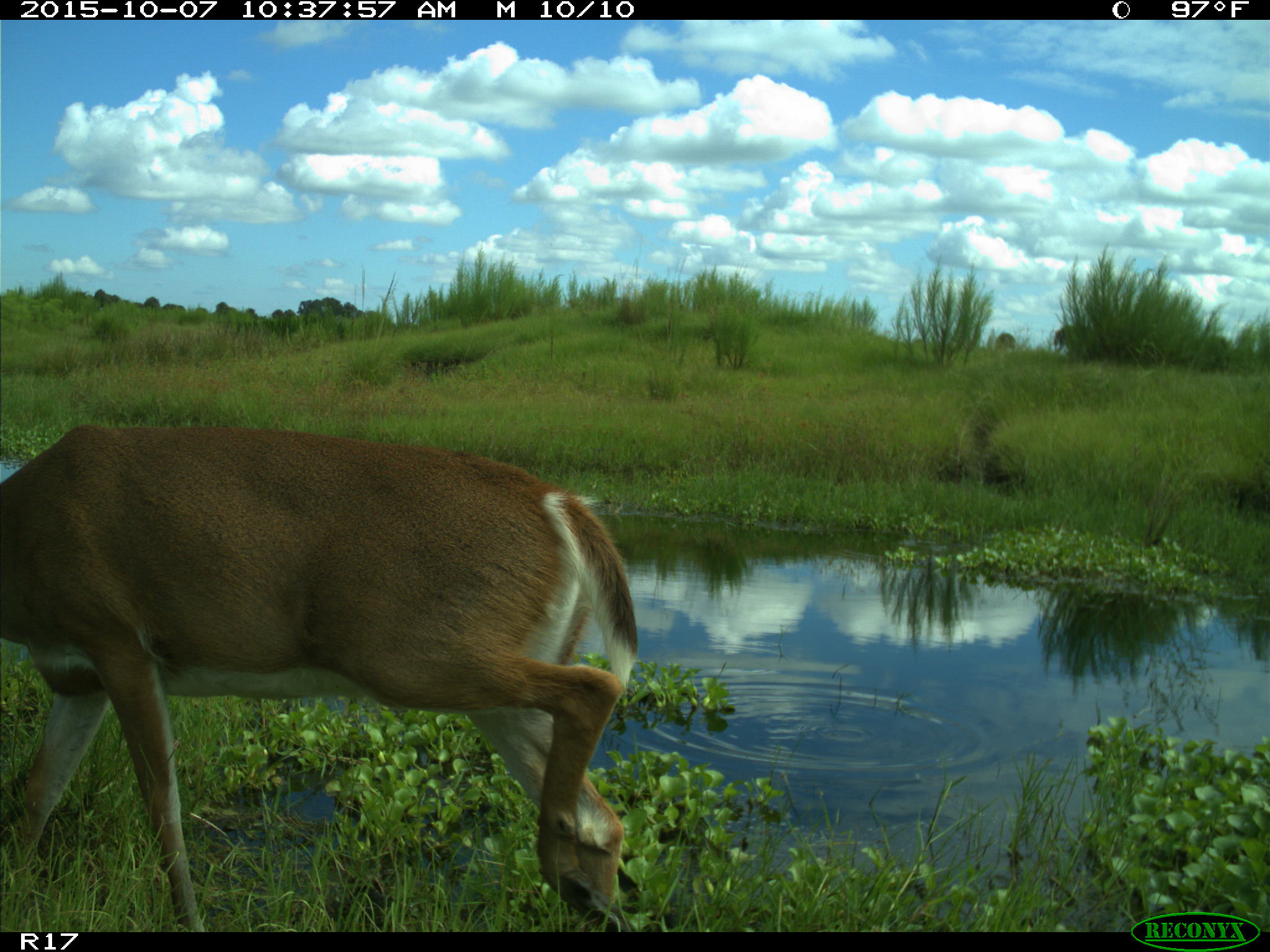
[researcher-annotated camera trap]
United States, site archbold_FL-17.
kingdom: Animalia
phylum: Chordata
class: Mammalia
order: Artiodactyla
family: Cervidae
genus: Odocoileus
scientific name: Odocoileus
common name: deer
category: unidentified deer